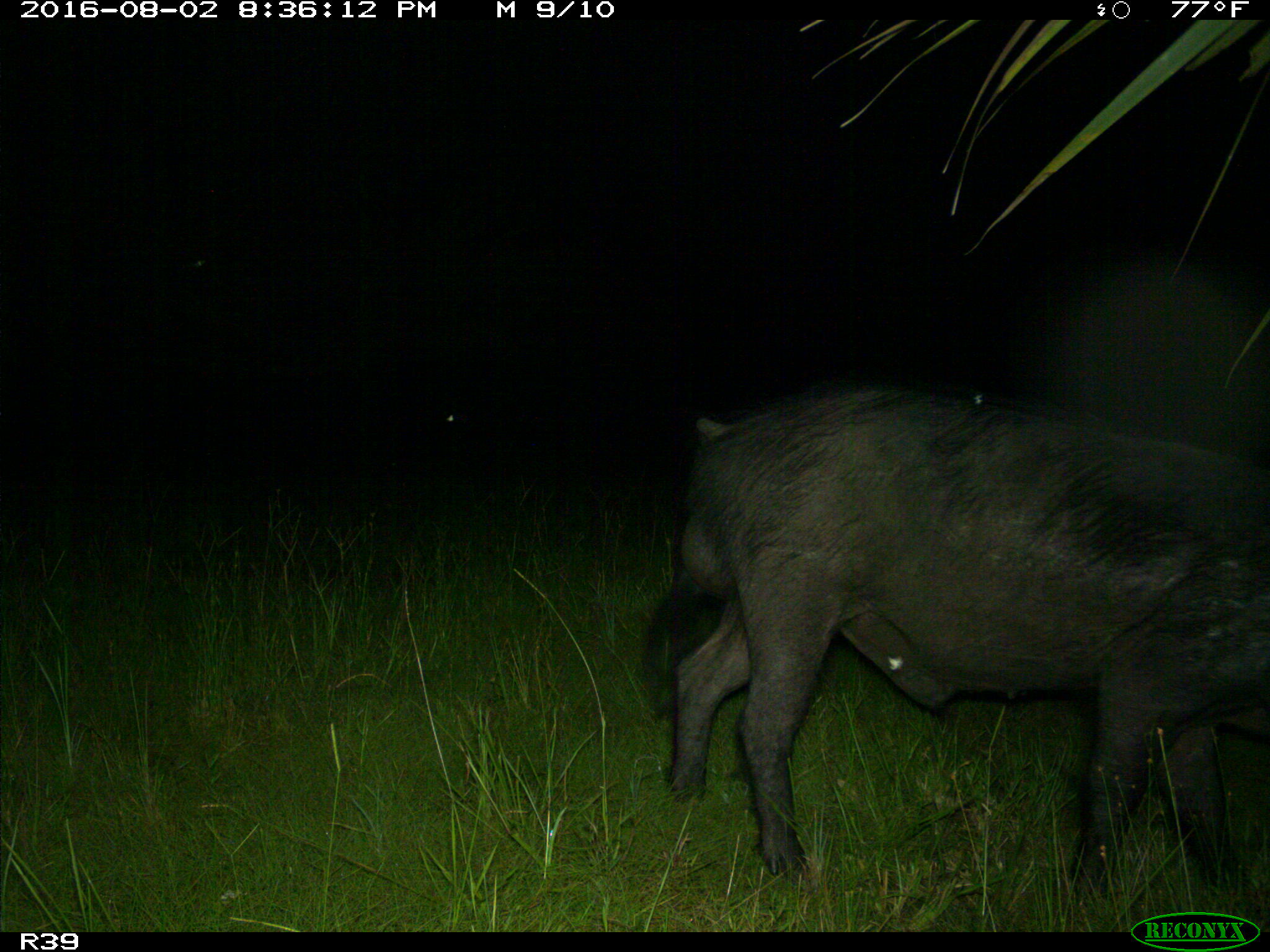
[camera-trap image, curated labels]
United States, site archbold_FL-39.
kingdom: Animalia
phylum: Chordata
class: Mammalia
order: Artiodactyla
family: Suidae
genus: Sus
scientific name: Sus scrofa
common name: wild boar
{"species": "Sus scrofa (wild boar)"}